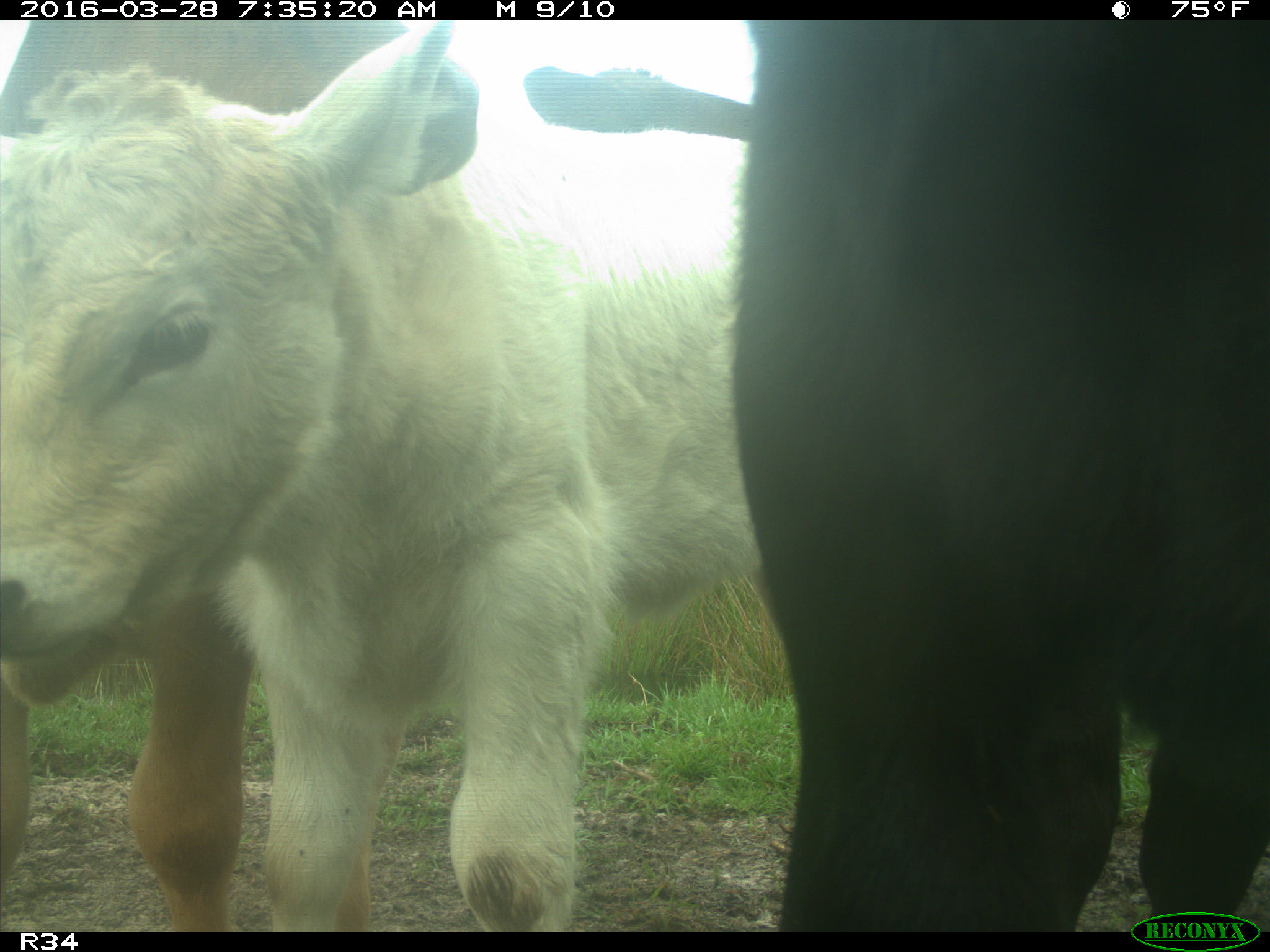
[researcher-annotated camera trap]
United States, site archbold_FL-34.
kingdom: Animalia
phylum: Chordata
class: Mammalia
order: Artiodactyla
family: Bovidae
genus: Bos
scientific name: Bos taurus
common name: domestic cow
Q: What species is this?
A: Bos taurus (domestic cow).